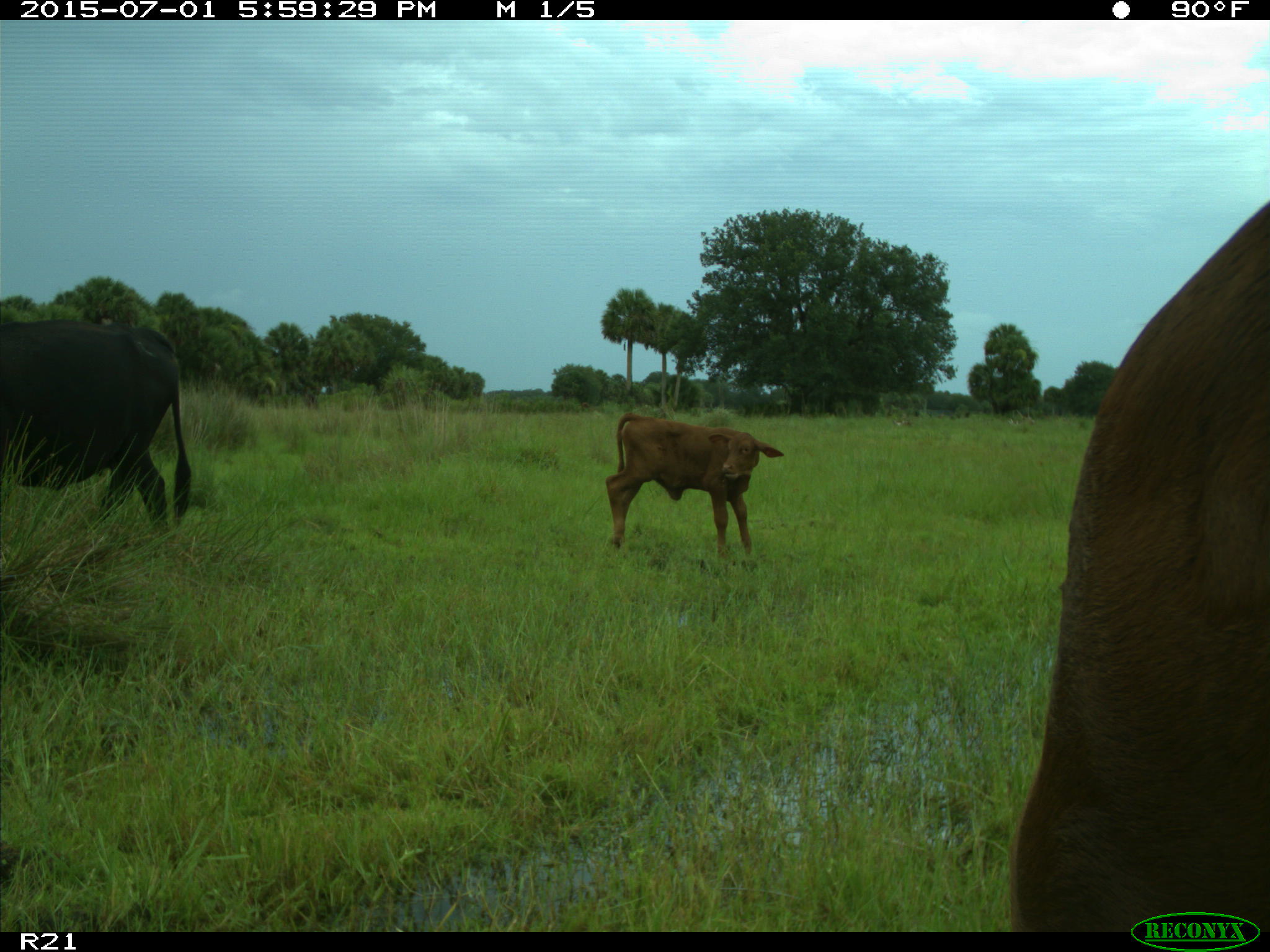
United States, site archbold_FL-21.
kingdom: Animalia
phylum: Chordata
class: Mammalia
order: Artiodactyla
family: Bovidae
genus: Bos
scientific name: Bos taurus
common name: domestic cow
Bos taurus (domestic cow).